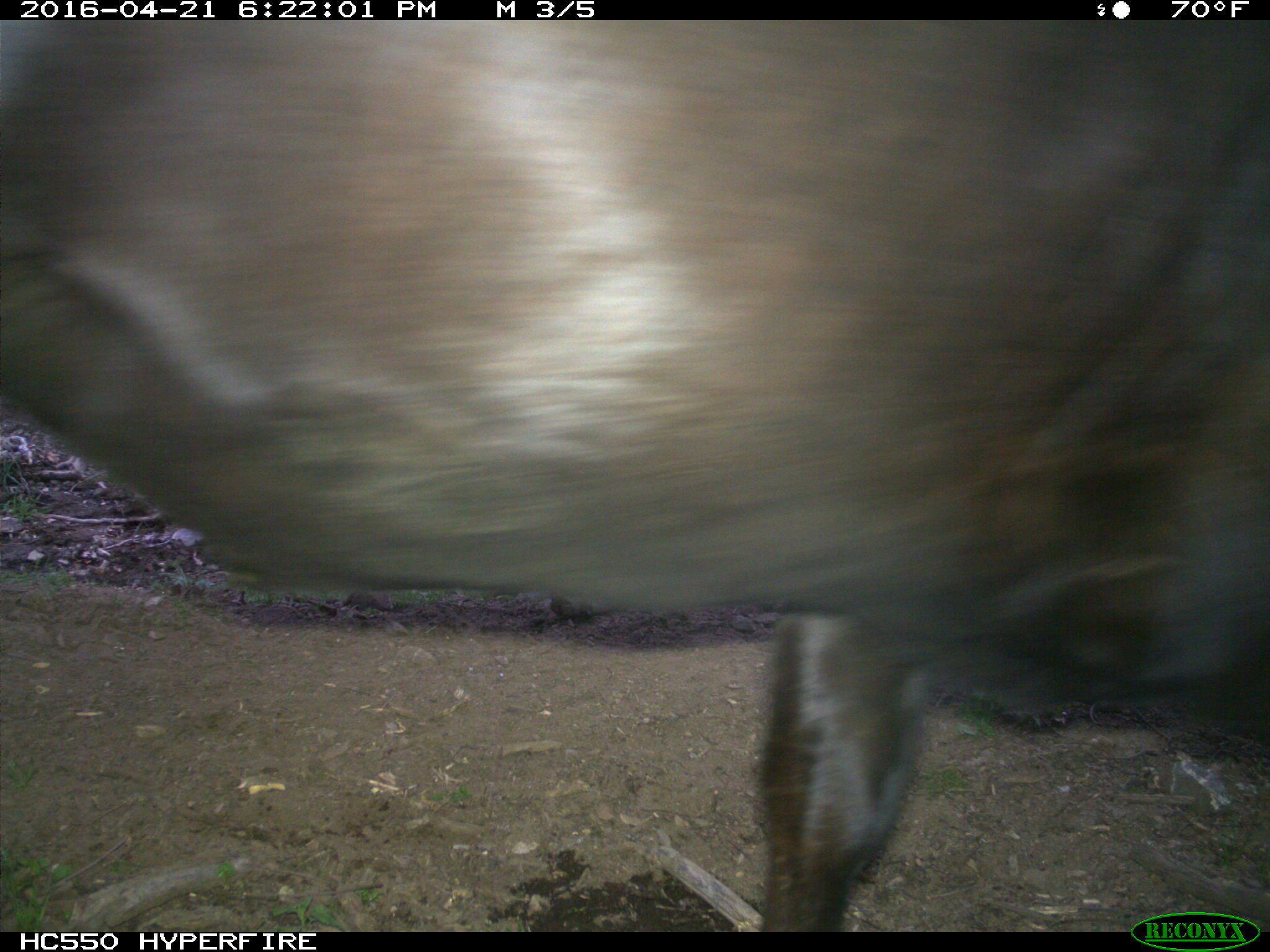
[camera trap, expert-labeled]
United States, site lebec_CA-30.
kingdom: Animalia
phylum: Chordata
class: Mammalia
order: Artiodactyla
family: Bovidae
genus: Bos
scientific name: Bos taurus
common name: domestic cow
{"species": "Bos taurus (domestic cow)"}